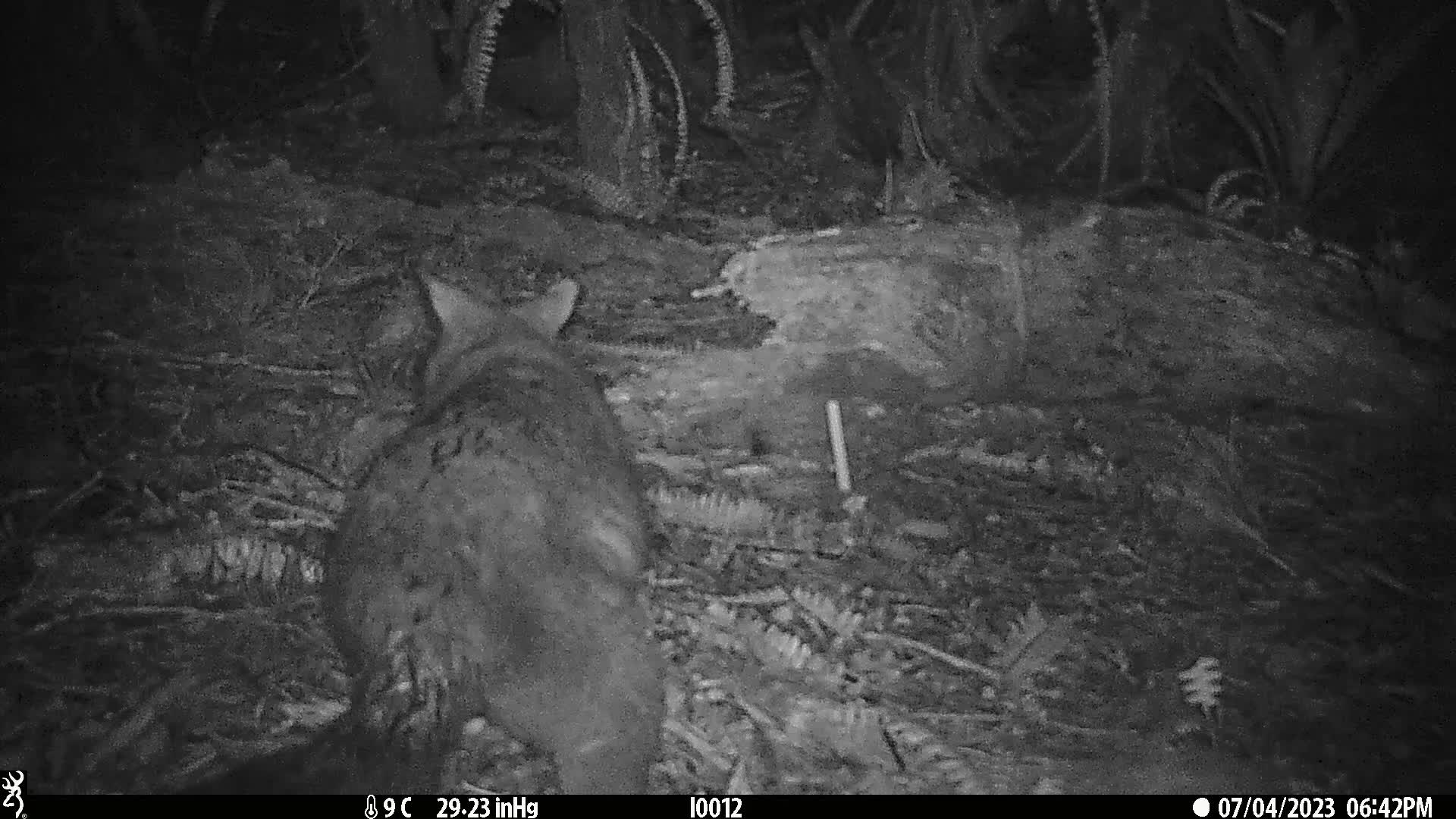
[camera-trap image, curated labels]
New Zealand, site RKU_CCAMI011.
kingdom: Animalia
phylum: Chordata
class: Mammalia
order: Diprotodontia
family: Phalangeridae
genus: Trichosurus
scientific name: Trichosurus vulpecula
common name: common brushtail possum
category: possum